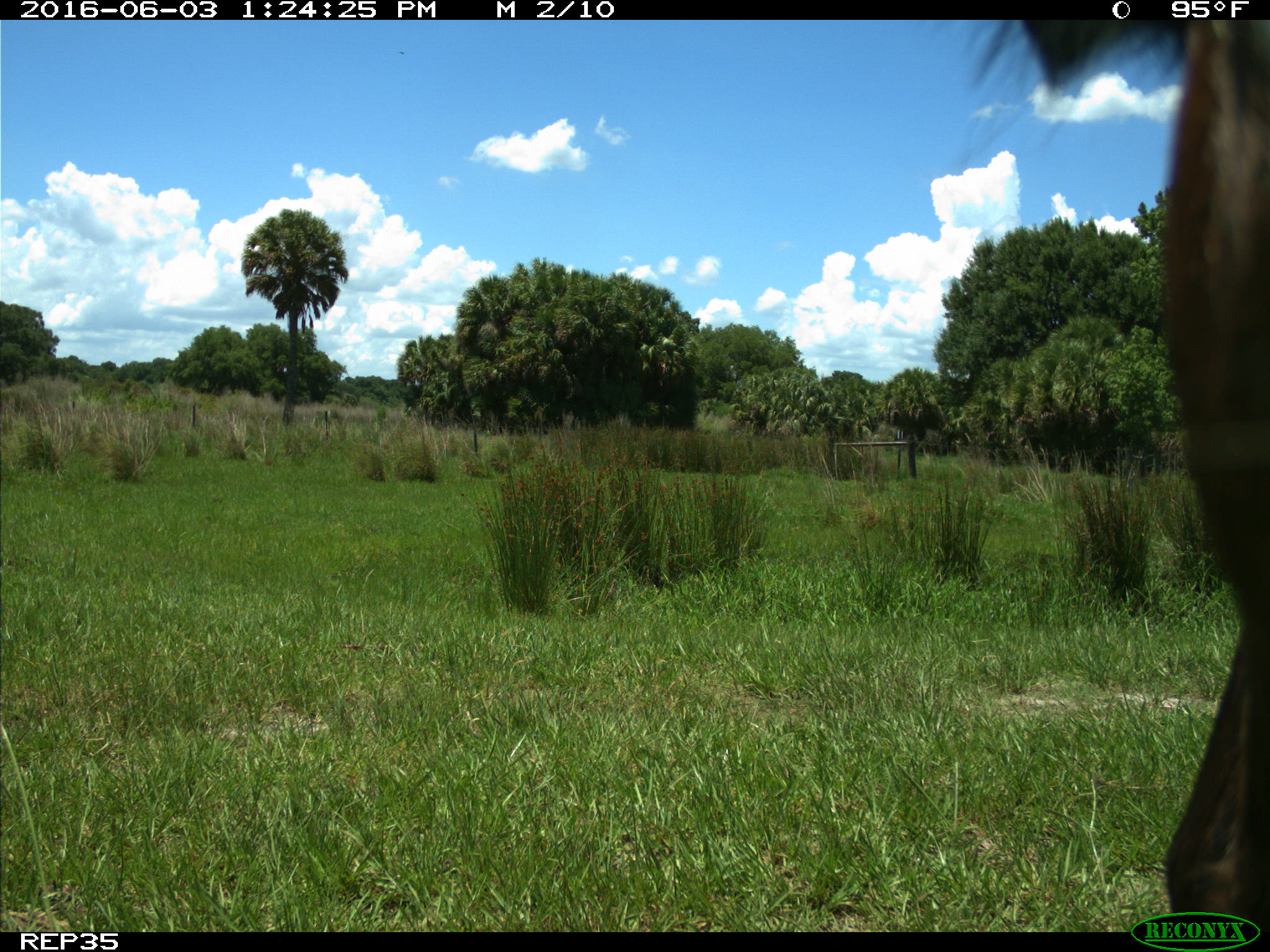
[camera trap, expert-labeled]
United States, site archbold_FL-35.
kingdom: Animalia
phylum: Chordata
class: Mammalia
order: Artiodactyla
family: Bovidae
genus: Bos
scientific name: Bos taurus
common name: domestic cow